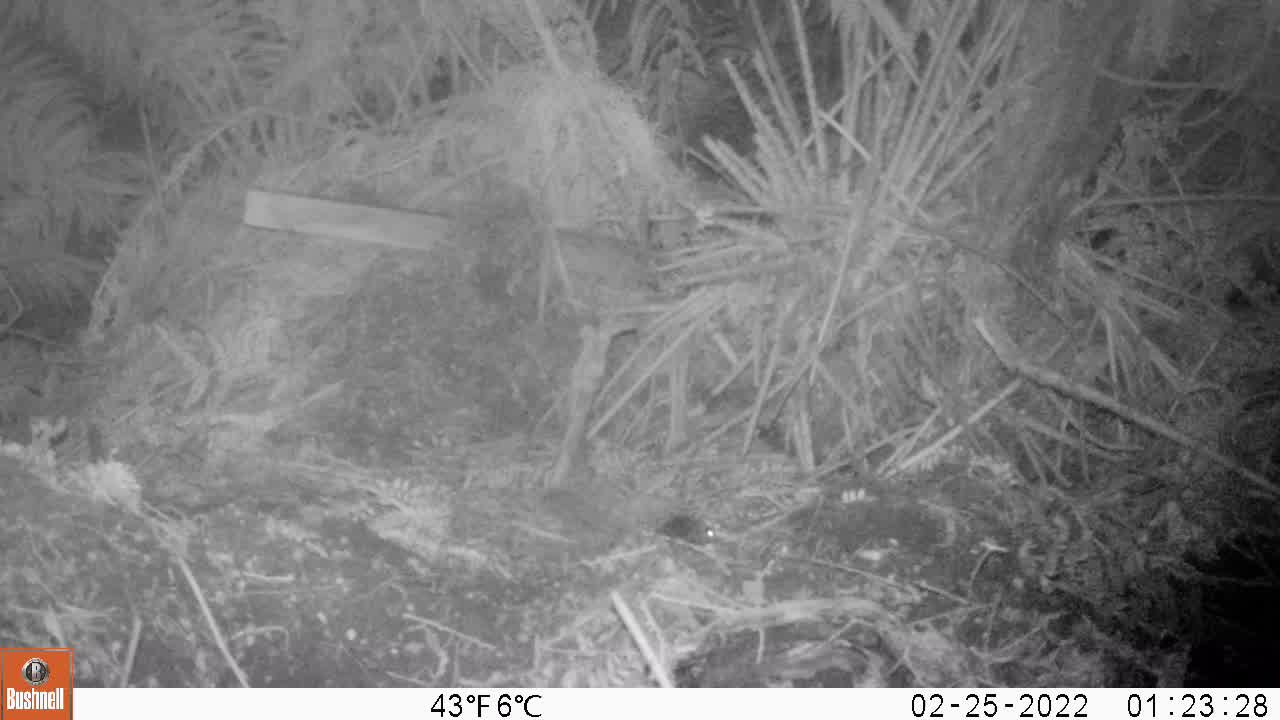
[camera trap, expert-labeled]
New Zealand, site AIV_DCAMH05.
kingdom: Animalia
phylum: Chordata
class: Mammalia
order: Rodentia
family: Muridae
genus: Mus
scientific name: Mus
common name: mouse